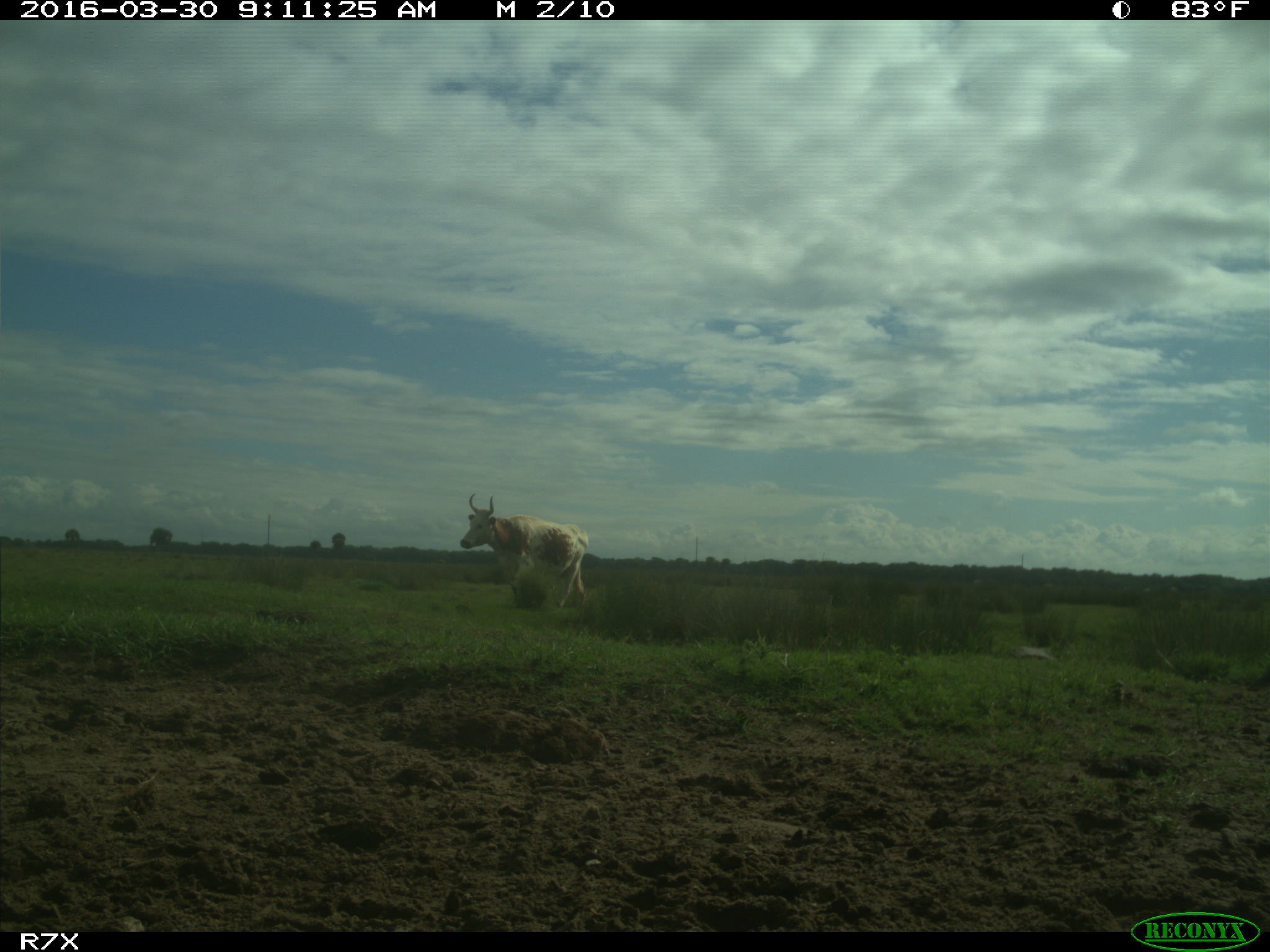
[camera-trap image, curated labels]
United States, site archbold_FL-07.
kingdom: Animalia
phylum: Chordata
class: Mammalia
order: Artiodactyla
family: Bovidae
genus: Bos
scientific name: Bos taurus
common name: domestic cow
Bos taurus (domestic cow).